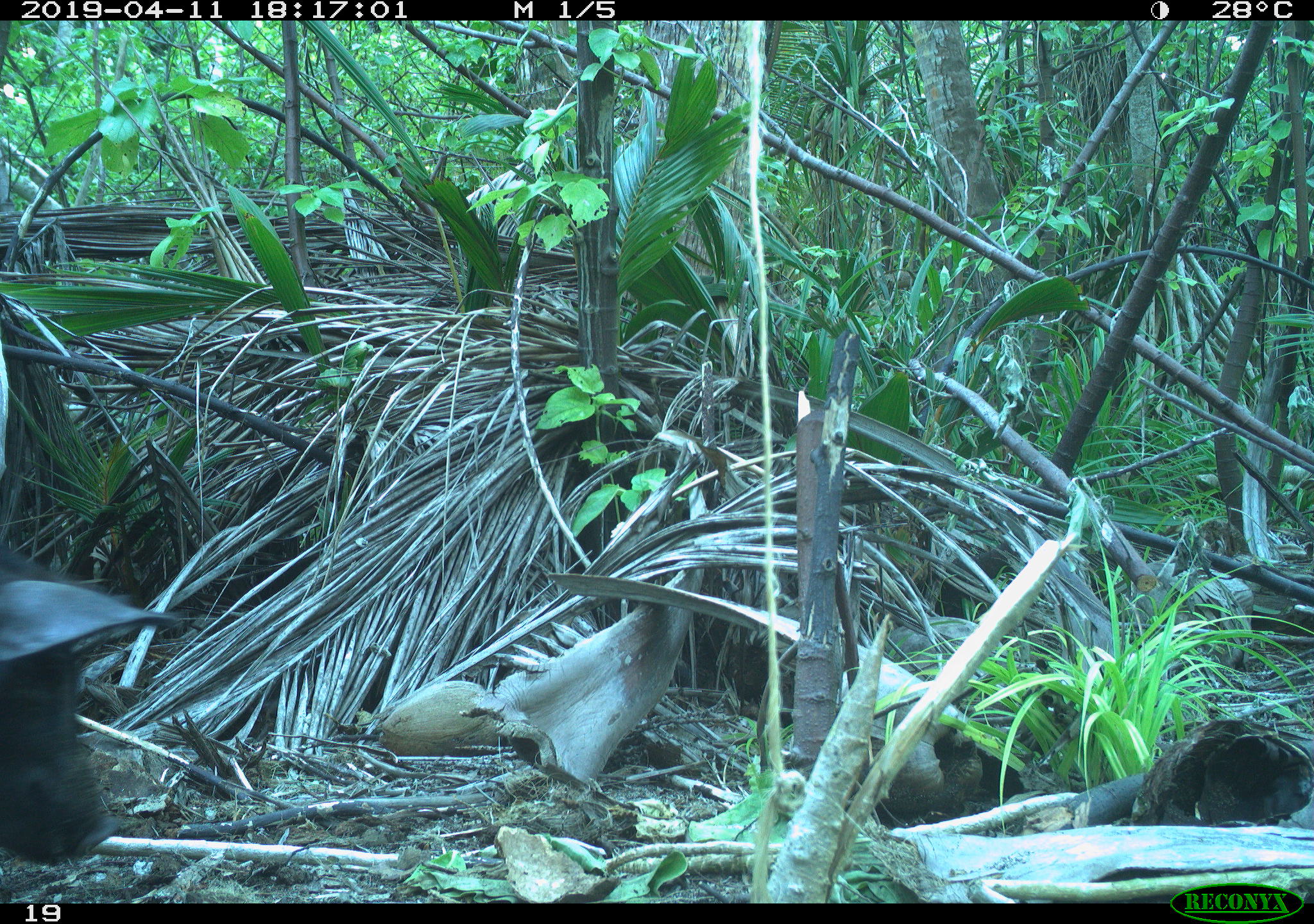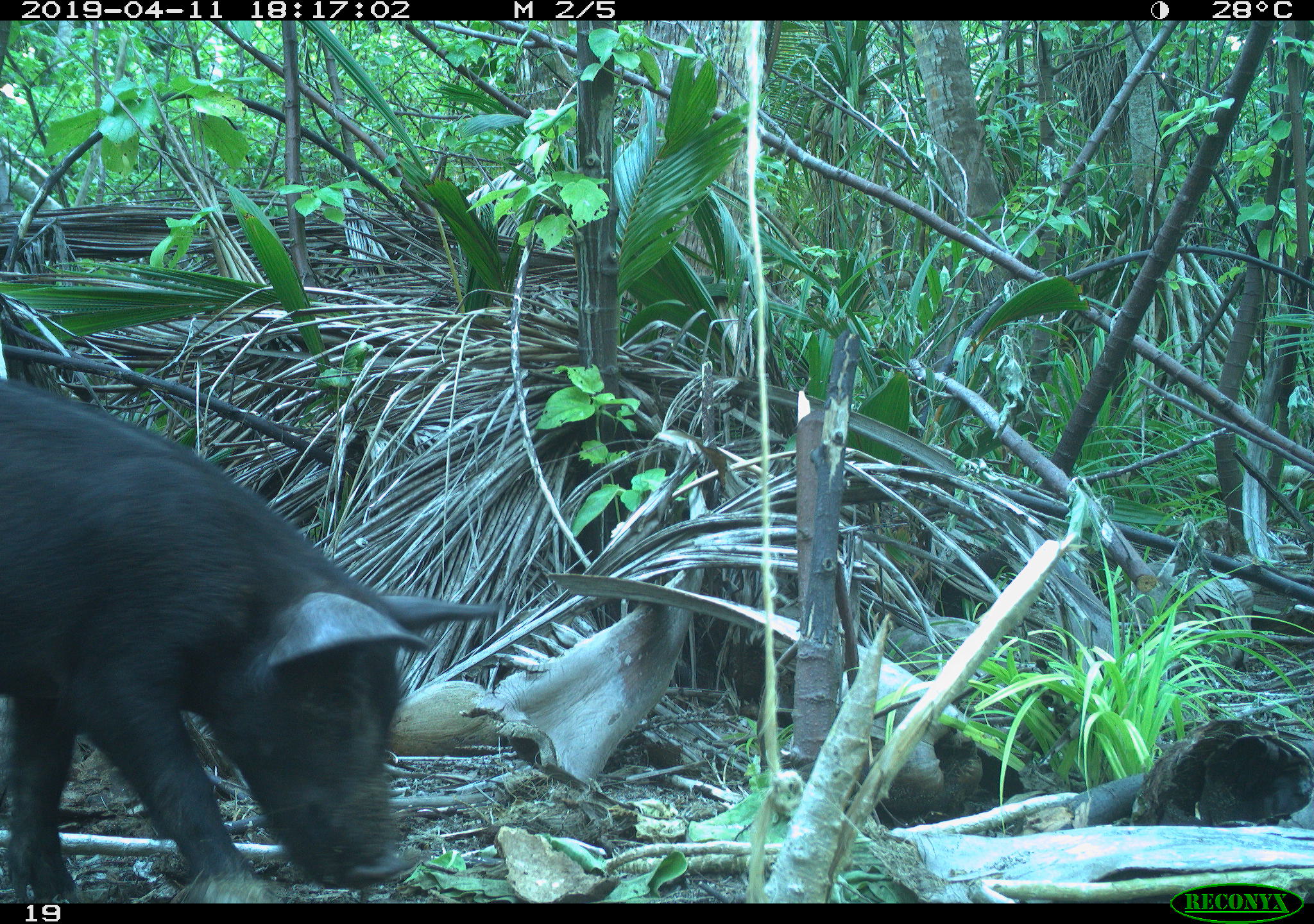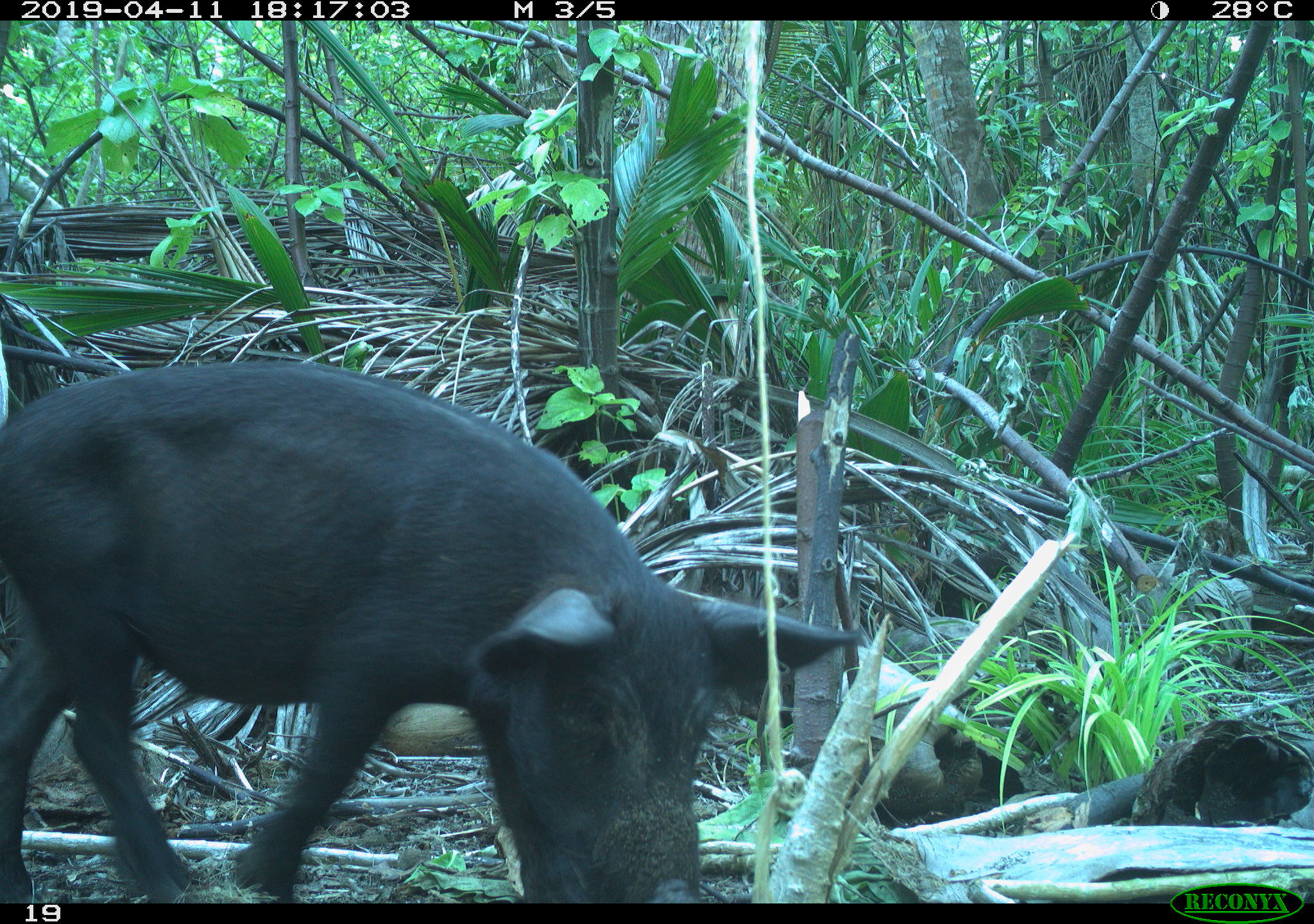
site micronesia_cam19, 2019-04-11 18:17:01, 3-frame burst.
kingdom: Animalia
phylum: Chordata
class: Mammalia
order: Artiodactyla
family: Suidae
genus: Sus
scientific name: Sus scrofa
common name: pig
Pig (Sus scrofa).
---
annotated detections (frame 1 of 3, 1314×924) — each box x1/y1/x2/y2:
pig: 0/532/195/867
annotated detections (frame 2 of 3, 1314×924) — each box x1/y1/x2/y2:
pig: 0/377/499/904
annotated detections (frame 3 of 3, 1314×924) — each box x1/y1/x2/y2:
pig: 3/363/860/901